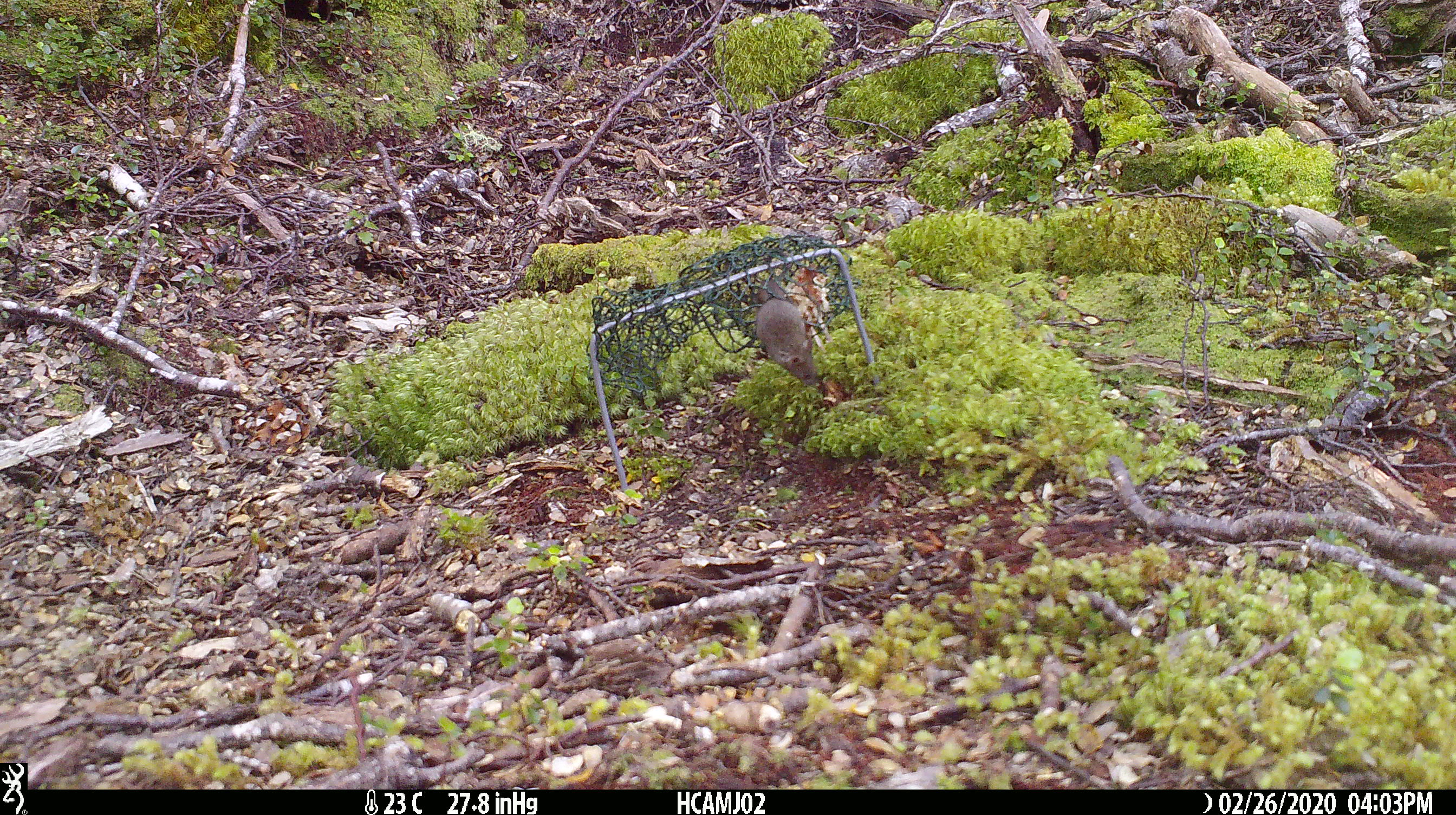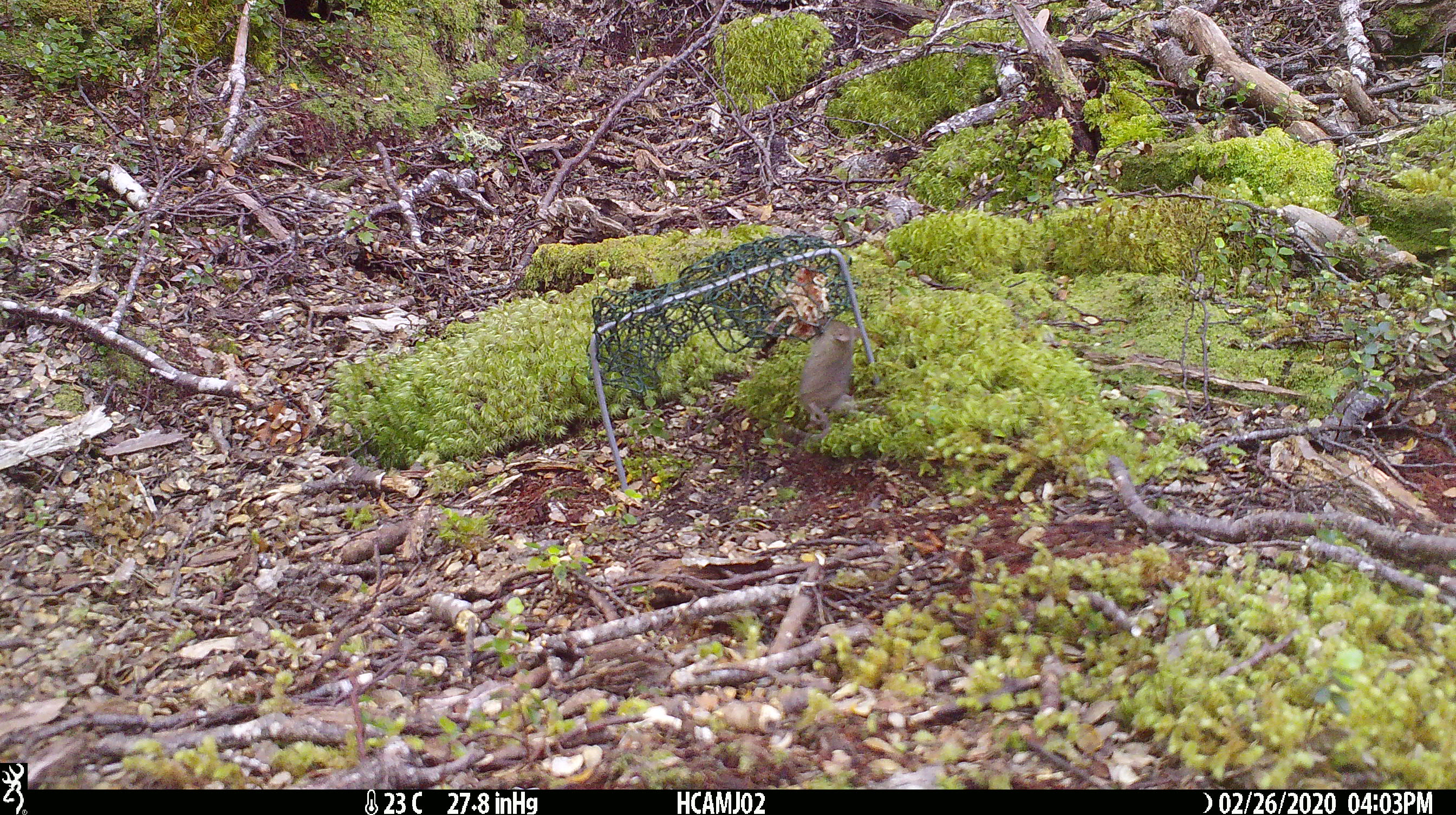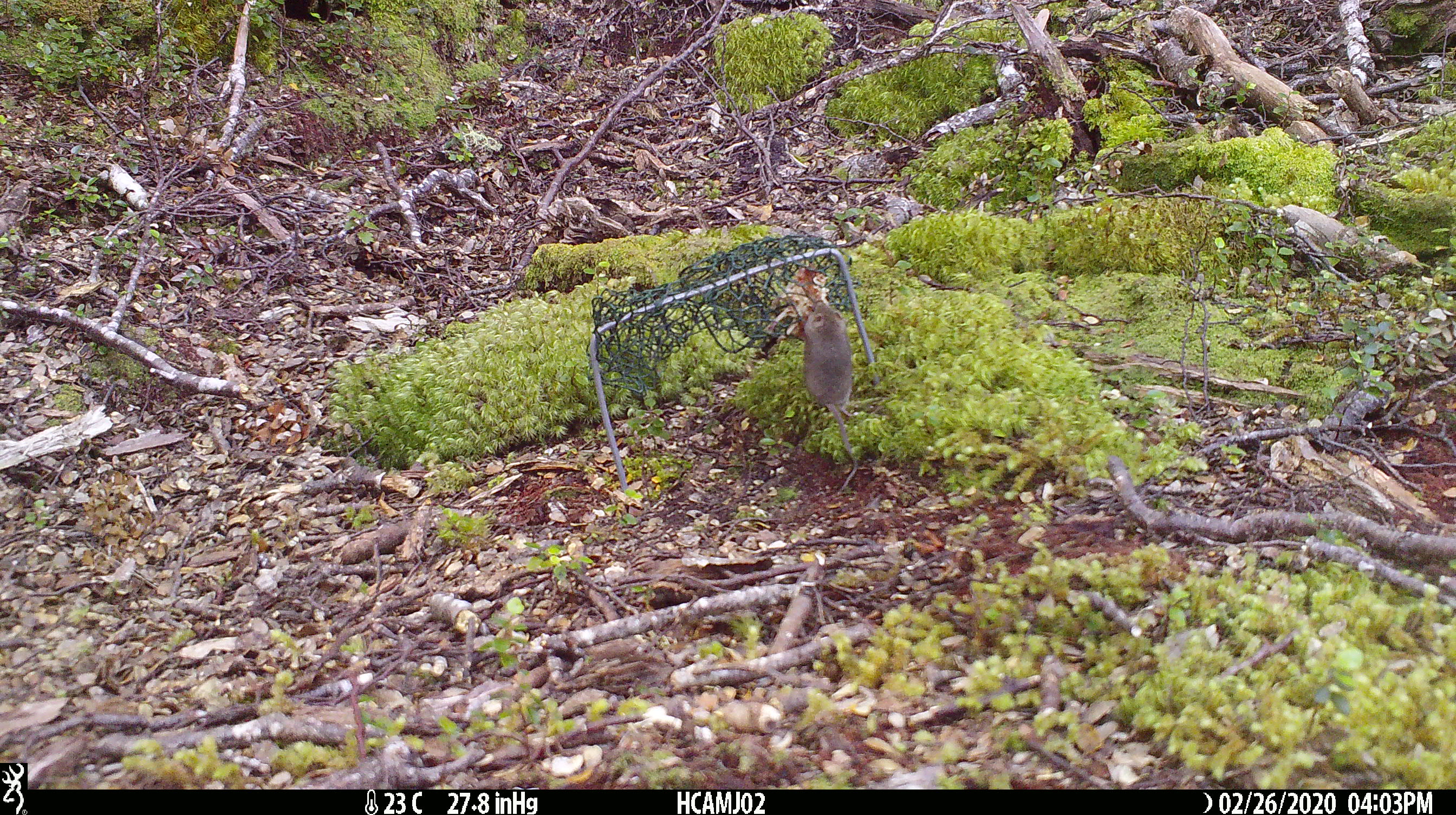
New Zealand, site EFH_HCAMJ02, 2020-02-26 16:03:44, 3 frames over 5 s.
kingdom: Animalia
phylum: Chordata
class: Mammalia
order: Rodentia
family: Muridae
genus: Mus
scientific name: Mus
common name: mouse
Mouse (Mus).